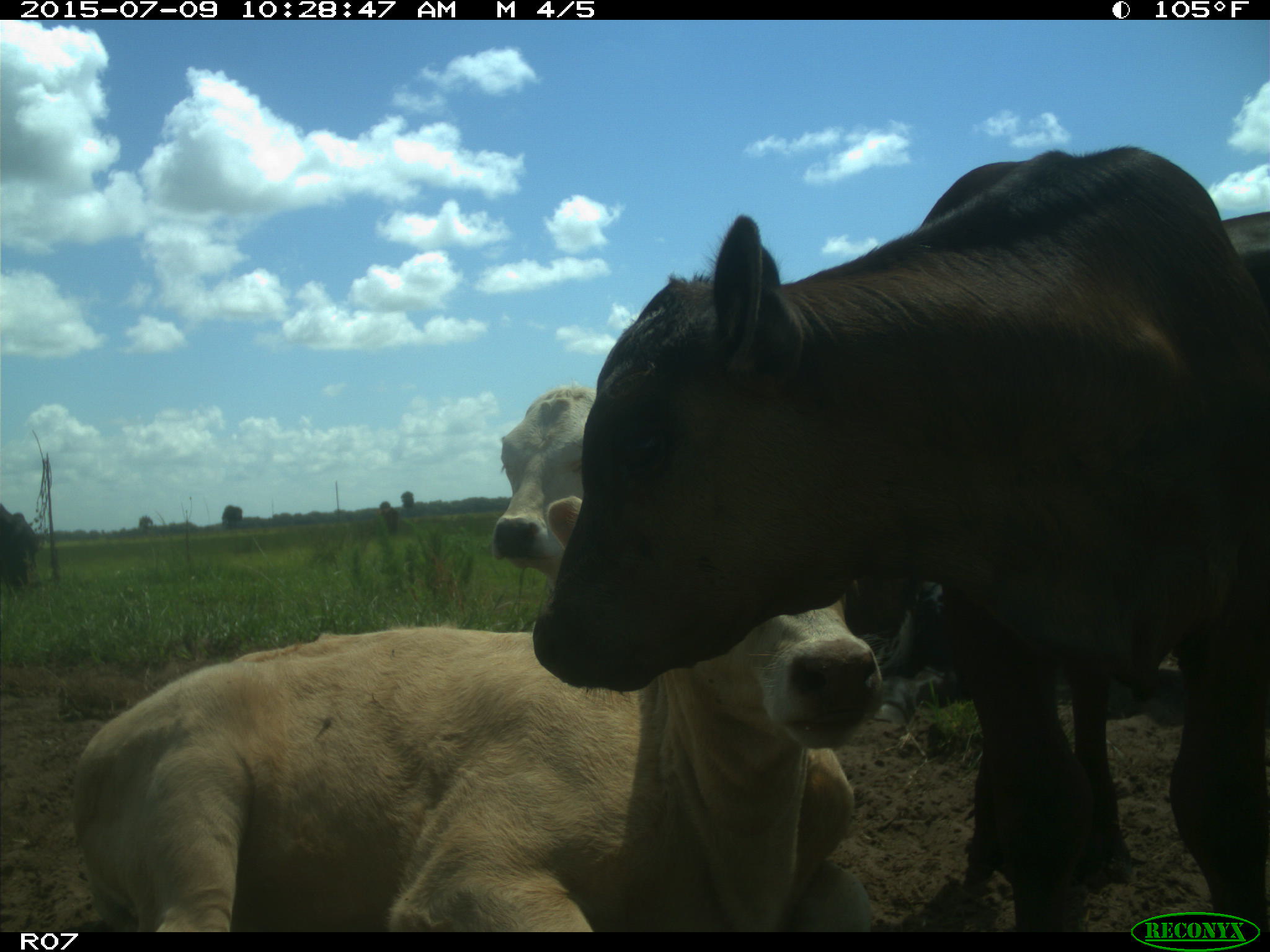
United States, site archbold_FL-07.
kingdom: Animalia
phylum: Chordata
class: Mammalia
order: Artiodactyla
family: Bovidae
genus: Bos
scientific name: Bos taurus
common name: domestic cow